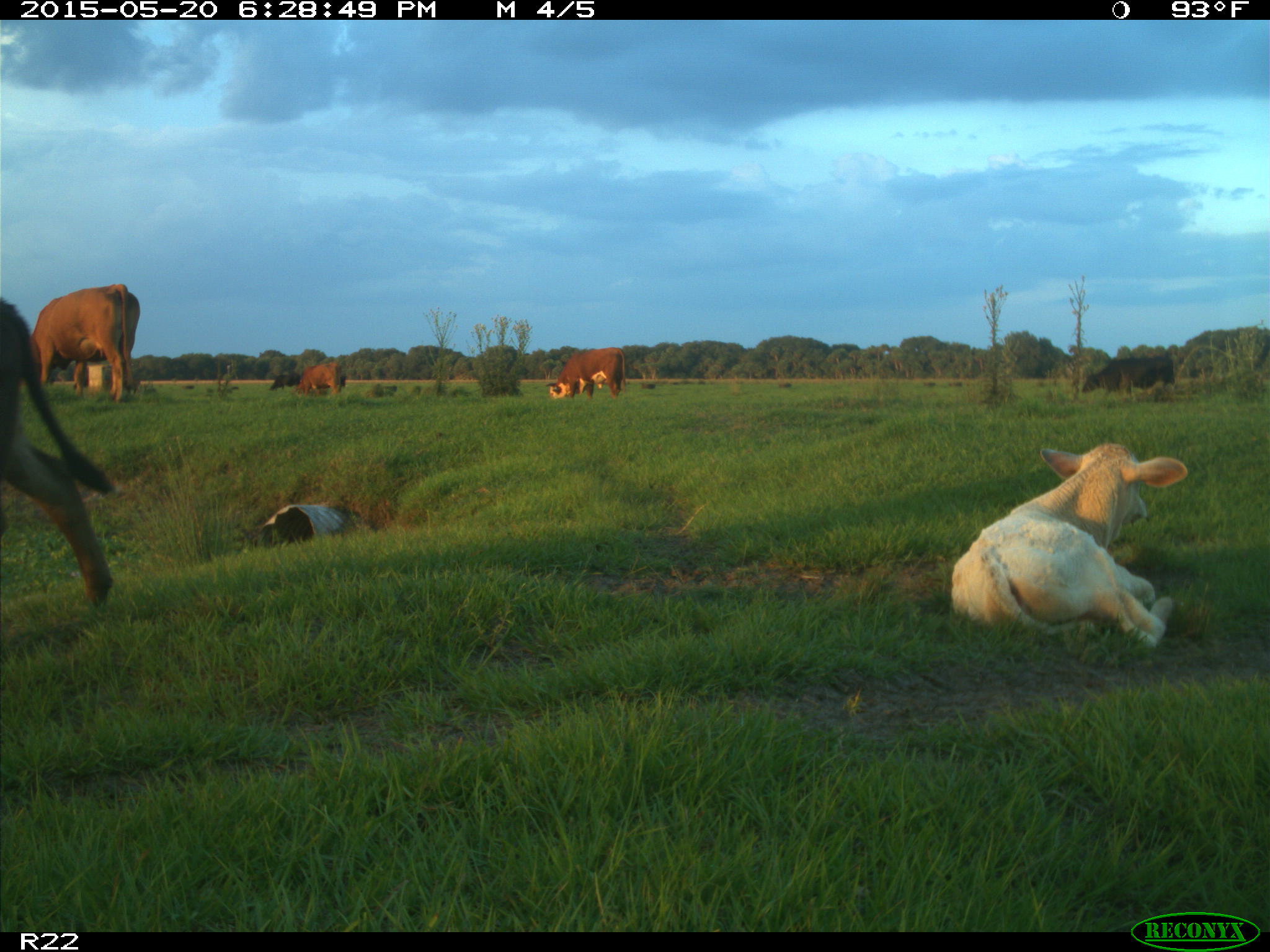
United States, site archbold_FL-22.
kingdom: Animalia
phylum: Chordata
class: Mammalia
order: Artiodactyla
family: Bovidae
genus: Bos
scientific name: Bos taurus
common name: domestic cow